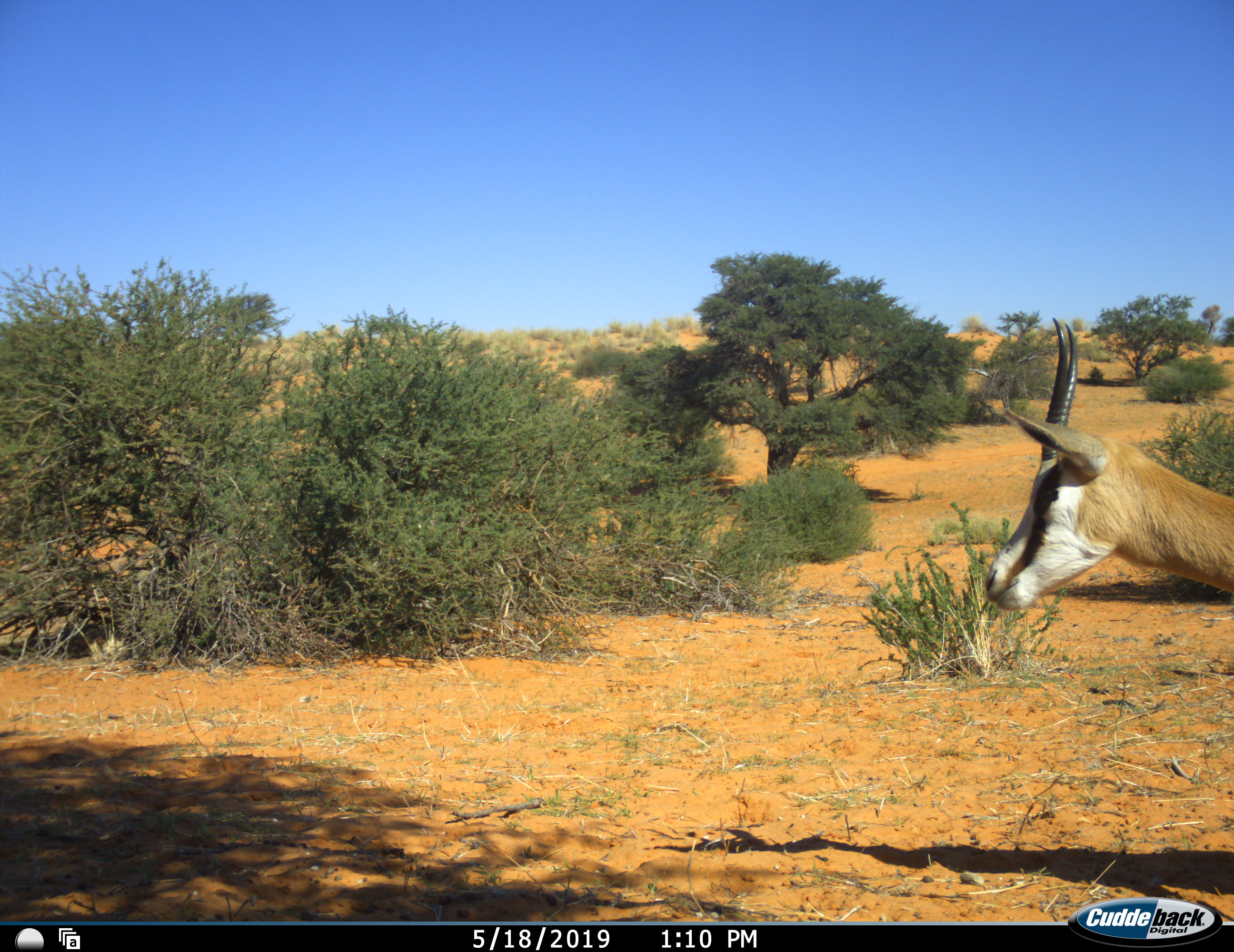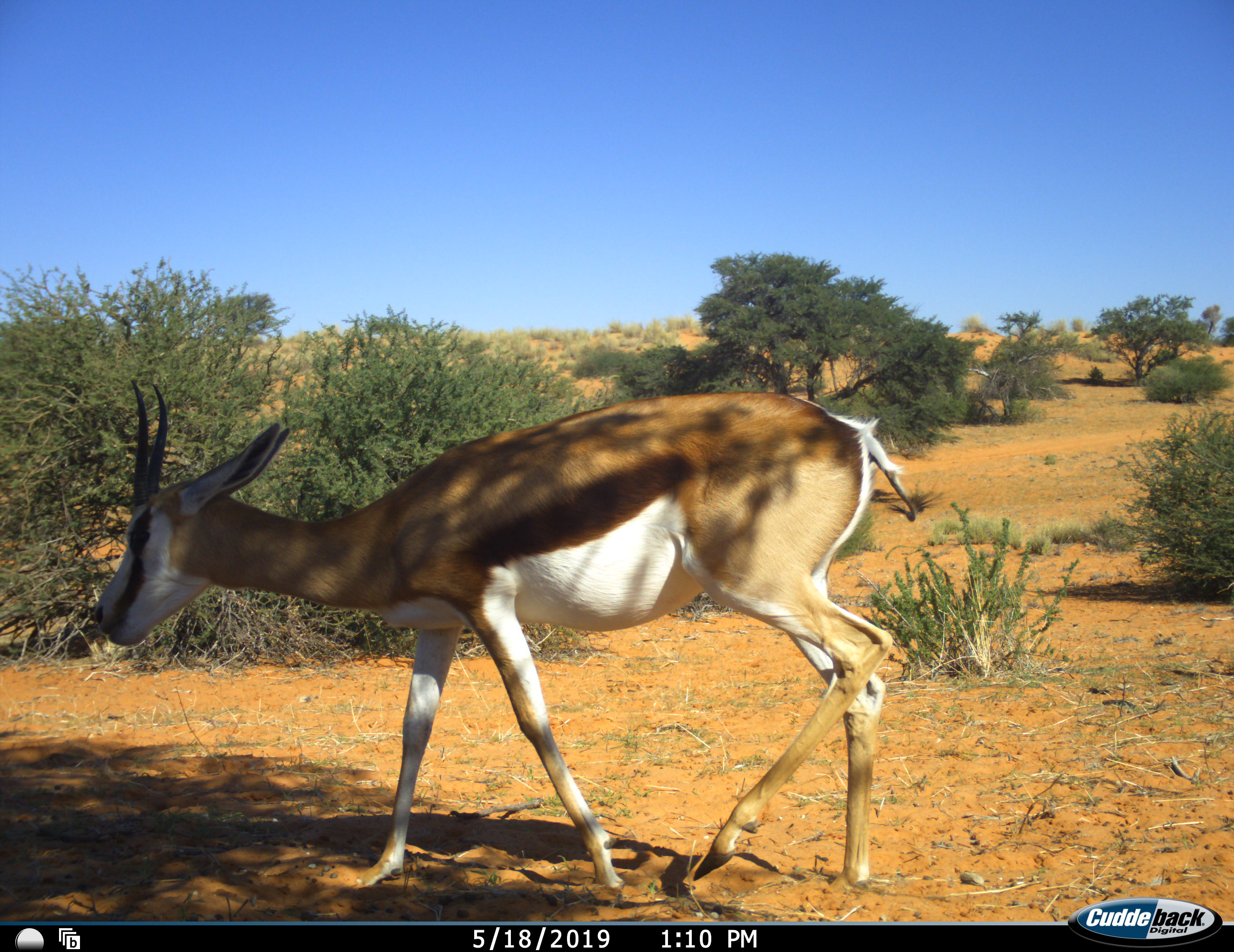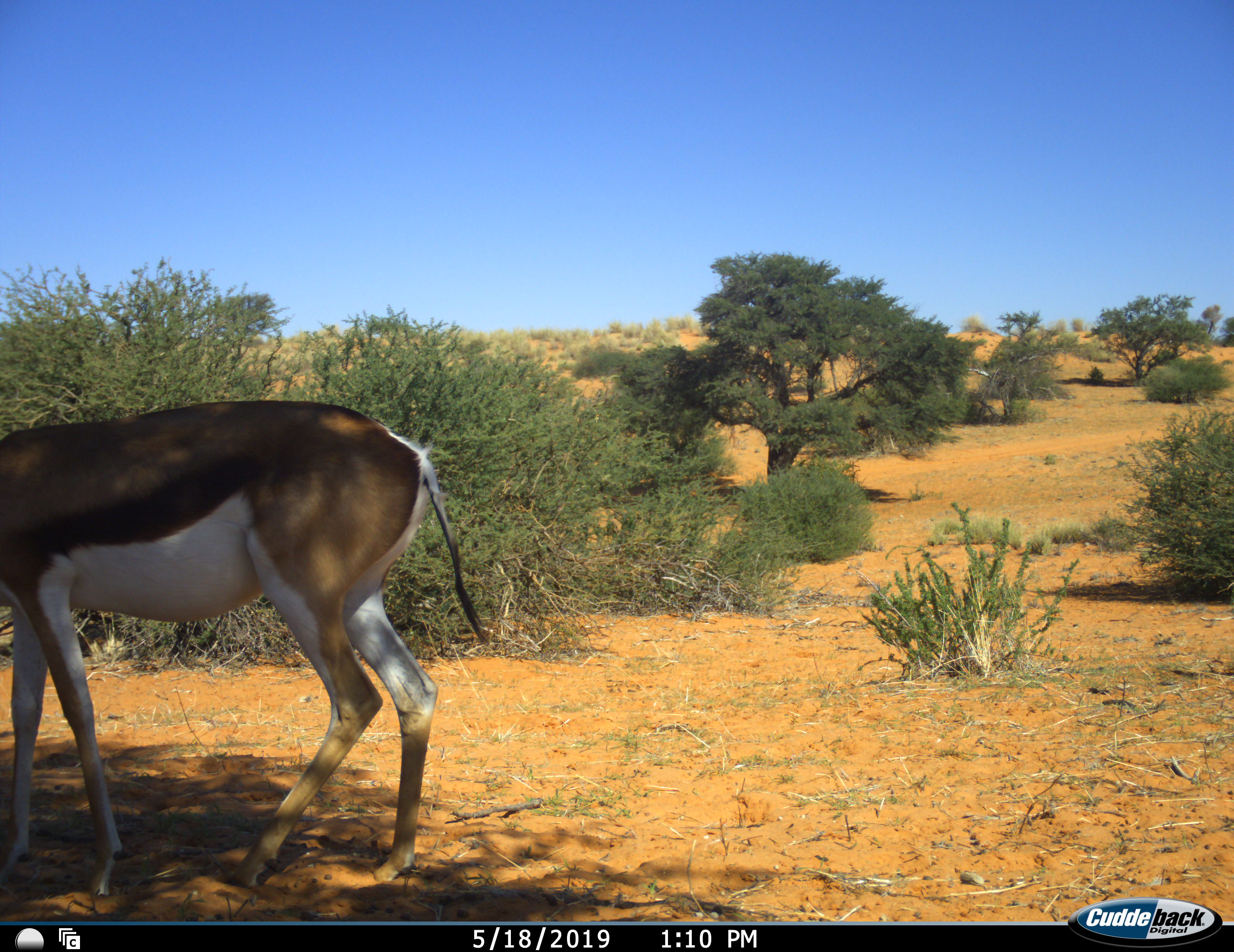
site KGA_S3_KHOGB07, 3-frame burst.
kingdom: Animalia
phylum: Chordata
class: Mammalia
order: Artiodactyla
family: Bovidae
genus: Antidorcas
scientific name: Antidorcas marsupialis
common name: springbok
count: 1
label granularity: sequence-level